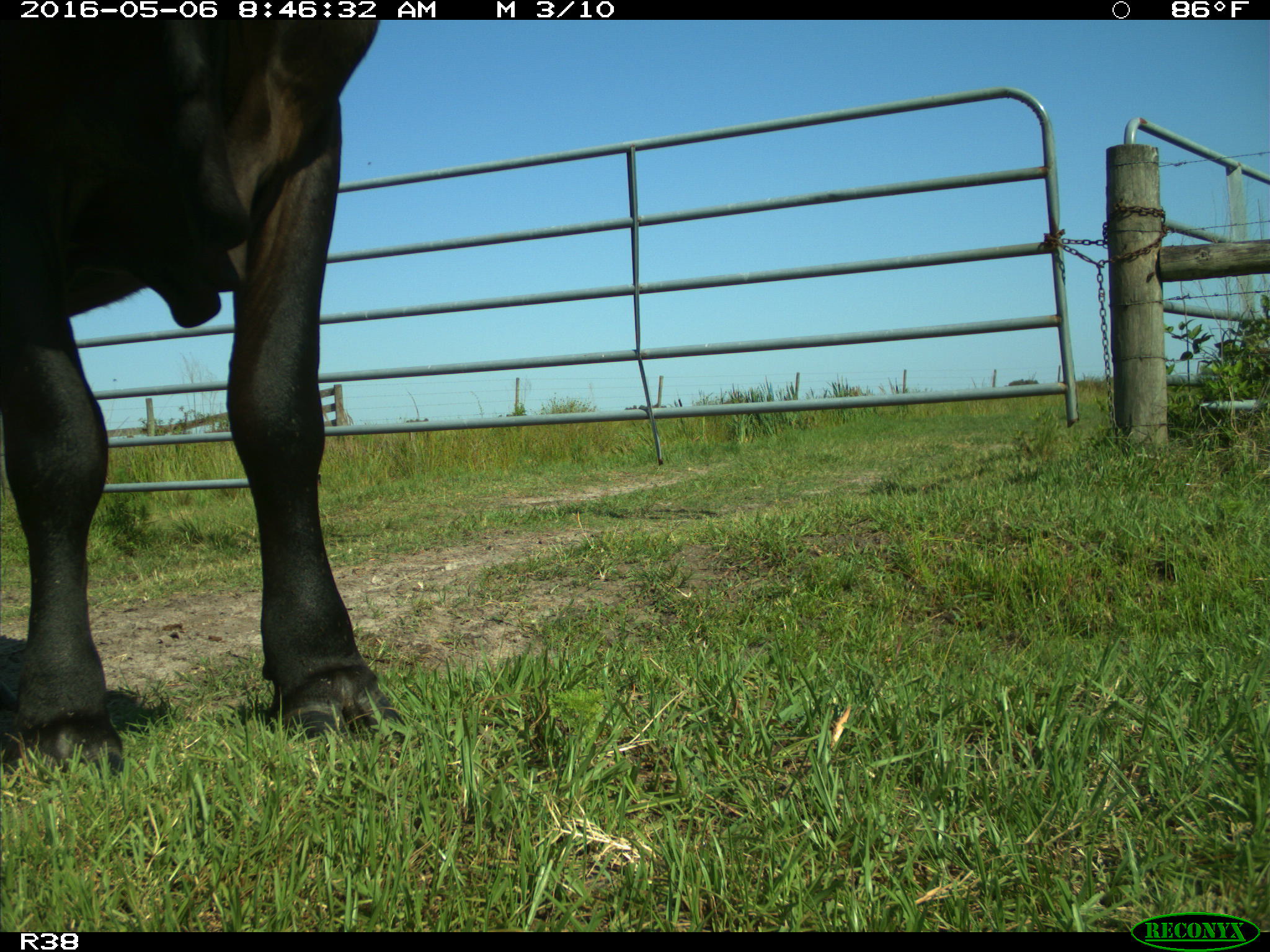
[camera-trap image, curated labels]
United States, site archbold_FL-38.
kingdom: Animalia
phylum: Chordata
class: Mammalia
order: Artiodactyla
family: Bovidae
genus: Bos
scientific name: Bos taurus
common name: domestic cow